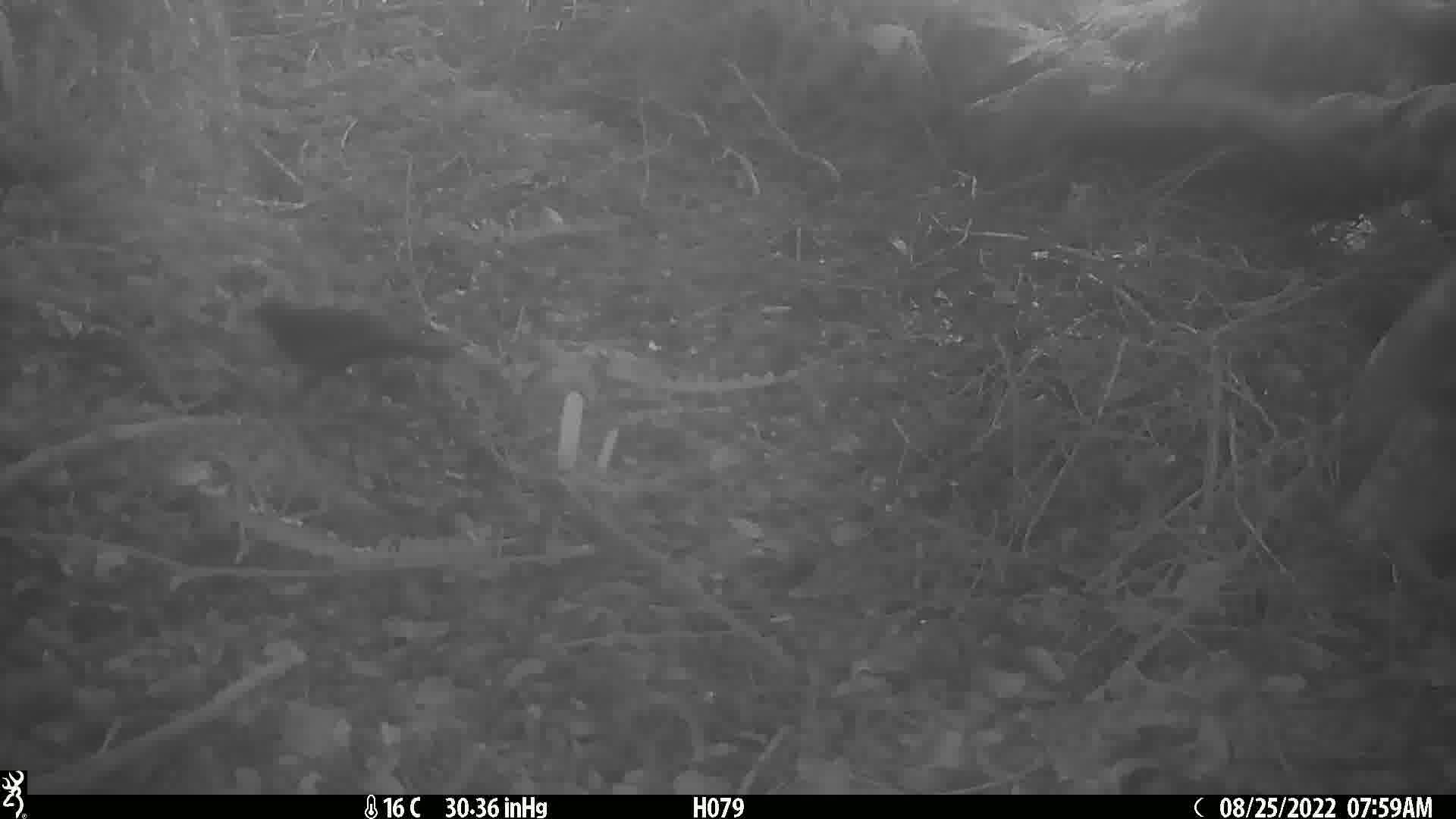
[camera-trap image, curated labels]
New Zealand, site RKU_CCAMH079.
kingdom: Animalia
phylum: Chordata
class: Aves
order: Passeriformes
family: Turdidae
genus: Turdus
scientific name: Turdus merula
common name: eurasian blackbird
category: blackbird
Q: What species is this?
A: Blackbird (eurasian blackbird) (Turdus merula).